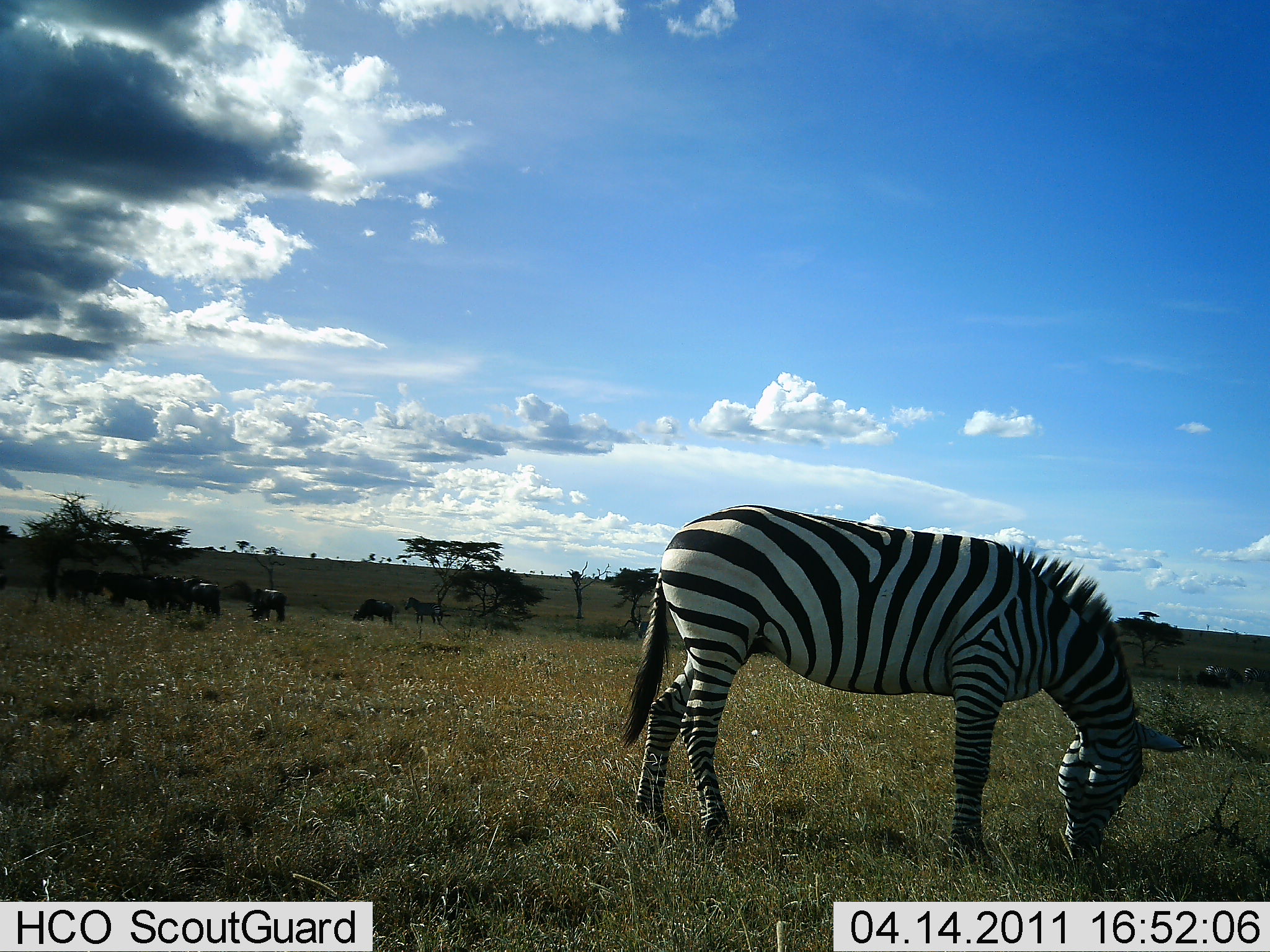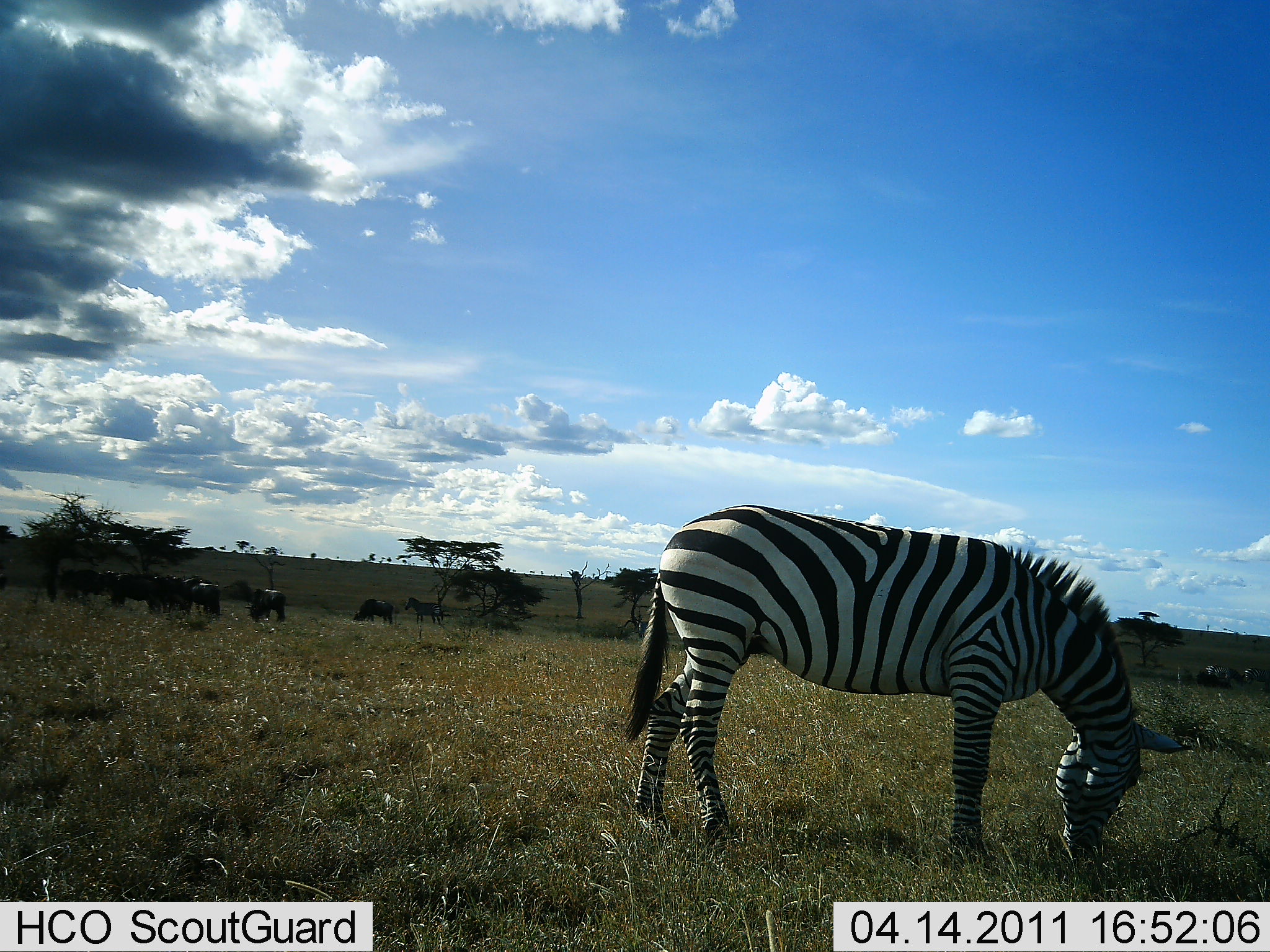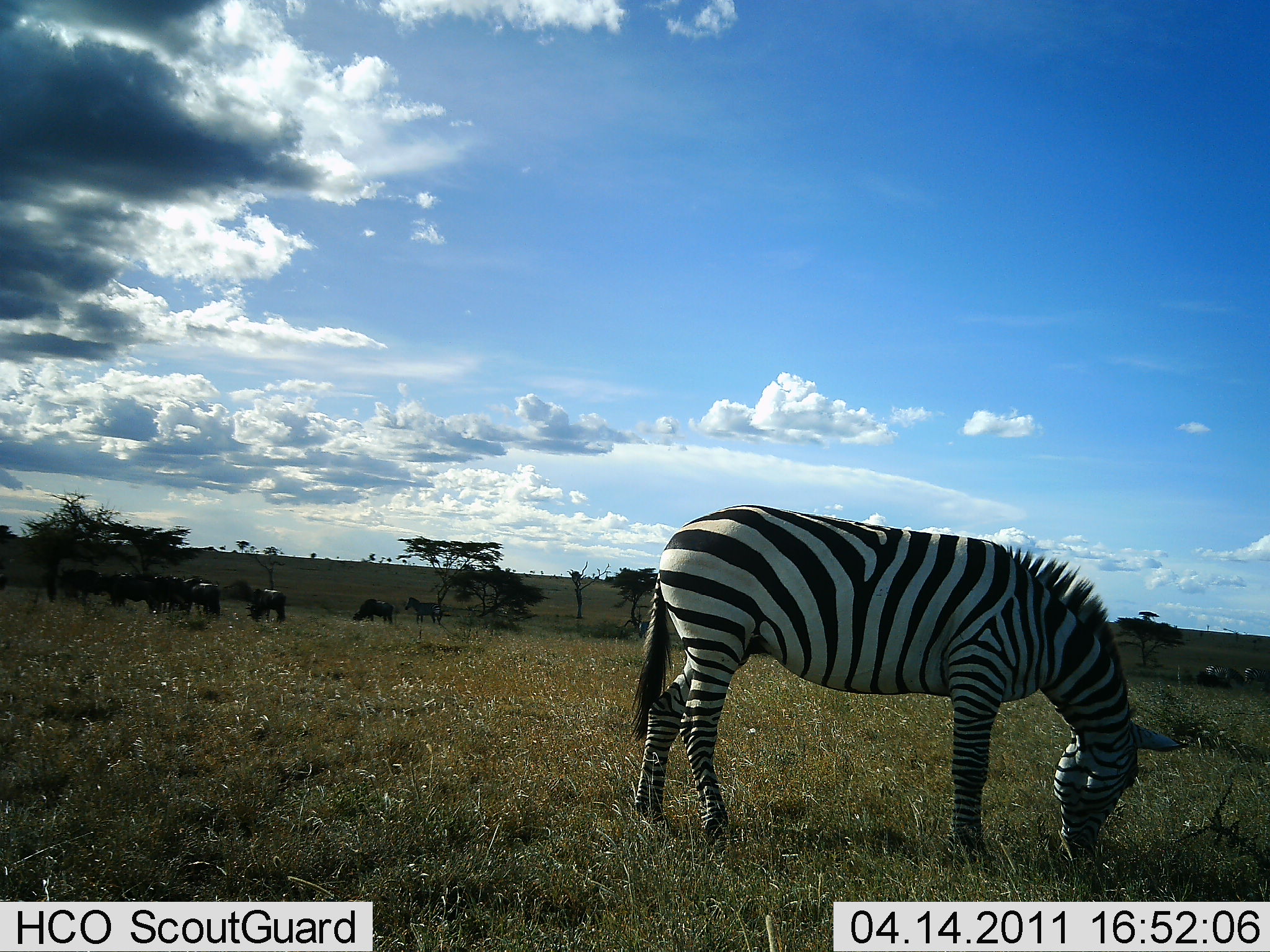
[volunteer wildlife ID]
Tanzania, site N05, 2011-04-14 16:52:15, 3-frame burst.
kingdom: Animalia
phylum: Chordata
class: Mammalia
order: Artiodactyla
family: Bovidae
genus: Connochaetes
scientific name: Connochaetes taurinus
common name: blue wildebeest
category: wildebeest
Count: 10.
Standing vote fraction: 75%.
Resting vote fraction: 0%.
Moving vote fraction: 0%.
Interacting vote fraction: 8%.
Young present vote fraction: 0%.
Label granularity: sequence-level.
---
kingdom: Animalia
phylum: Chordata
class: Mammalia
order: Perissodactyla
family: Equidae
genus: Equus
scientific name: Equus quagga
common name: plains zebra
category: zebra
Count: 1.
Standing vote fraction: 41%.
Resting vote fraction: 5%.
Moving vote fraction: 5%.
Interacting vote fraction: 0%.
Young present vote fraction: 0%.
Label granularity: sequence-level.